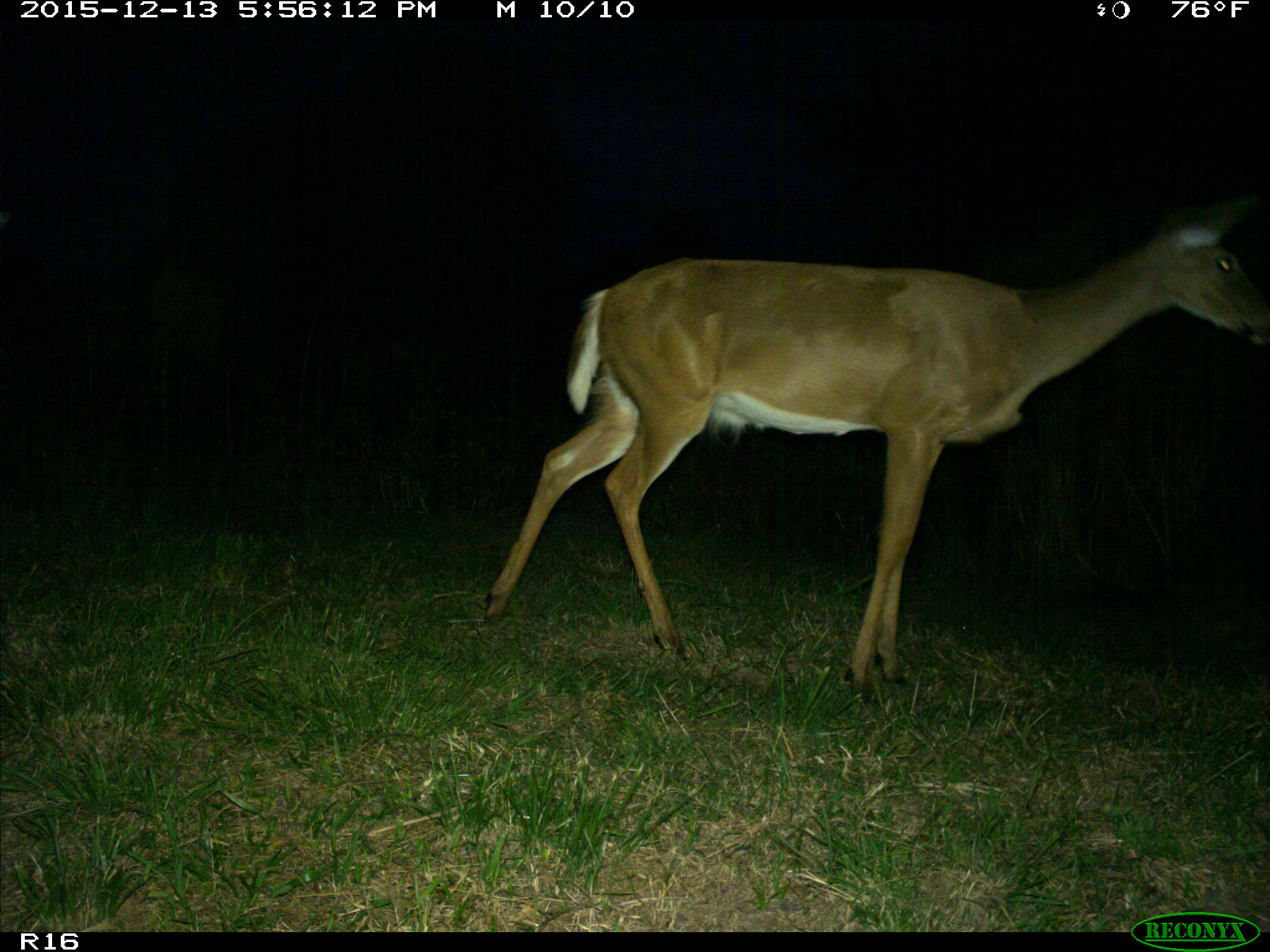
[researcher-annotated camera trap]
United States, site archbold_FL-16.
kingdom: Animalia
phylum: Chordata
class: Mammalia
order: Artiodactyla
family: Cervidae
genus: Odocoileus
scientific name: Odocoileus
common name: deer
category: unidentified deer